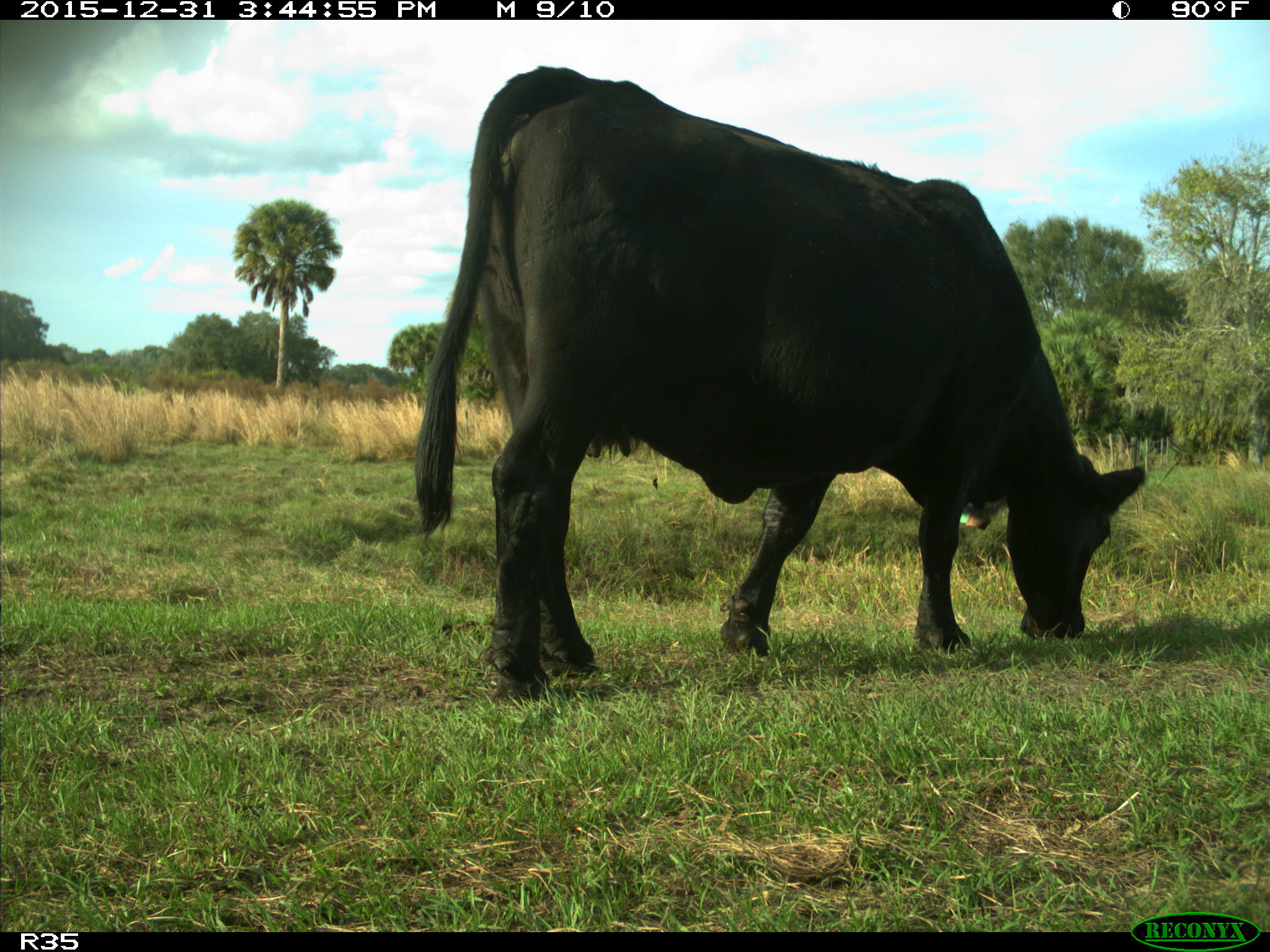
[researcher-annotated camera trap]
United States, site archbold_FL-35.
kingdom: Animalia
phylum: Chordata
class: Mammalia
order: Artiodactyla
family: Bovidae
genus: Bos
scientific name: Bos taurus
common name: domestic cow